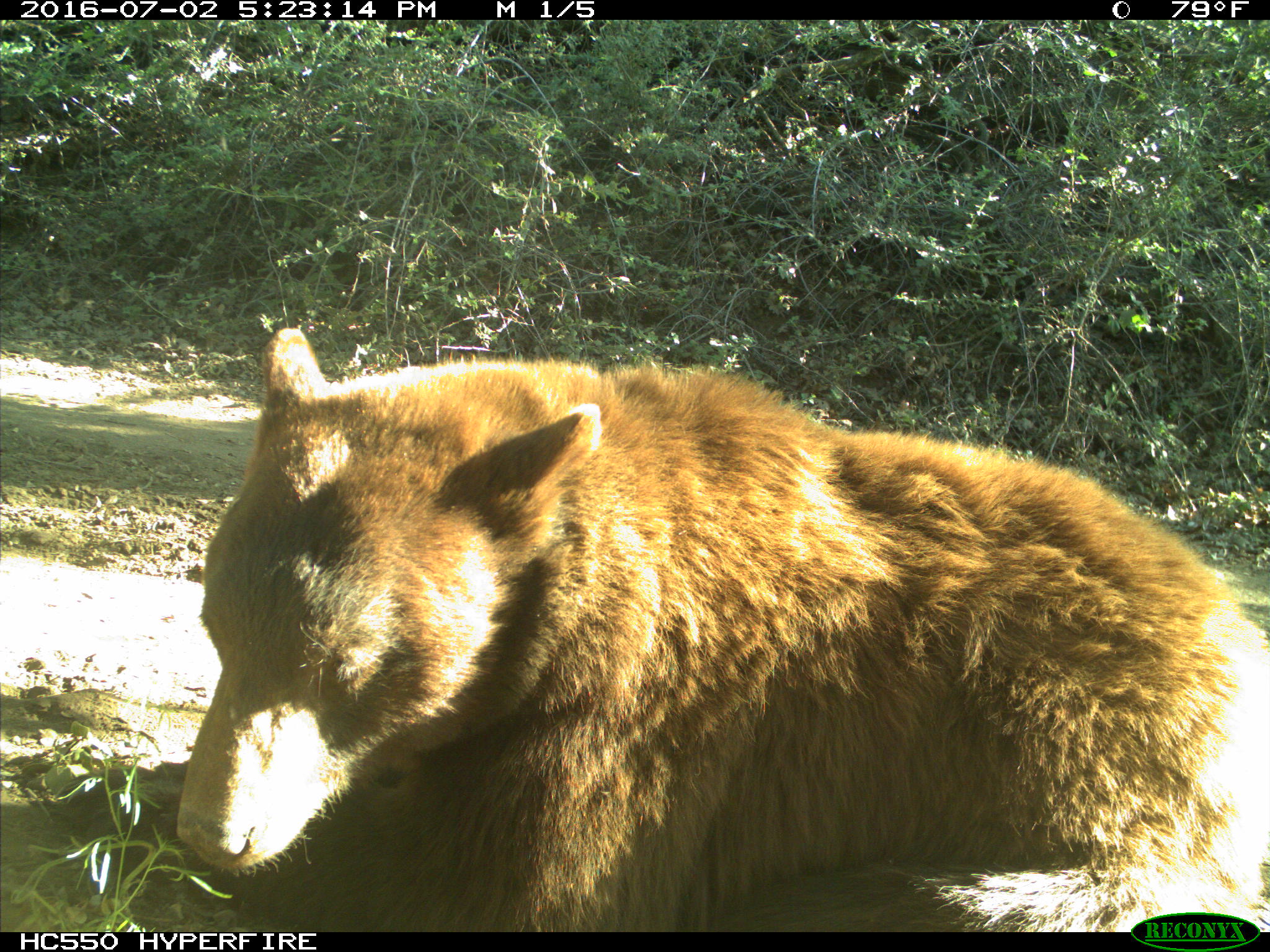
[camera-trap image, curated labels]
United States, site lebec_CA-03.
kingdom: Animalia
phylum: Chordata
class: Mammalia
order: Carnivora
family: Ursidae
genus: Ursus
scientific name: Ursus americanus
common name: american black bear